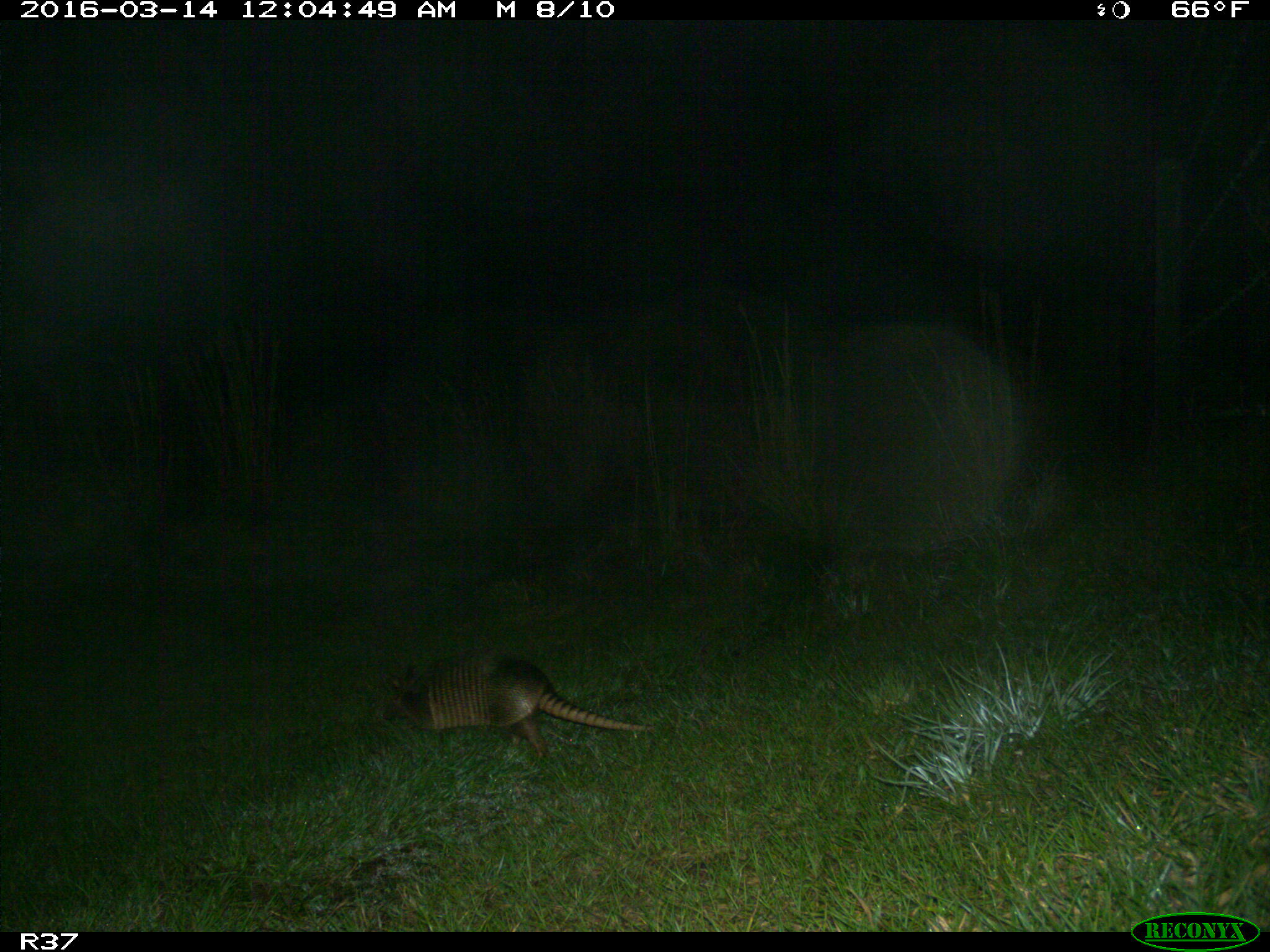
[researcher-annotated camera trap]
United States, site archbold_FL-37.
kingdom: Animalia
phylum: Chordata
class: Mammalia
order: Cingulata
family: Dasypodidae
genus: Dasypus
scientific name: Dasypus novemcinctus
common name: nine-banded armadillo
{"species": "Dasypus novemcinctus (nine-banded armadillo)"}